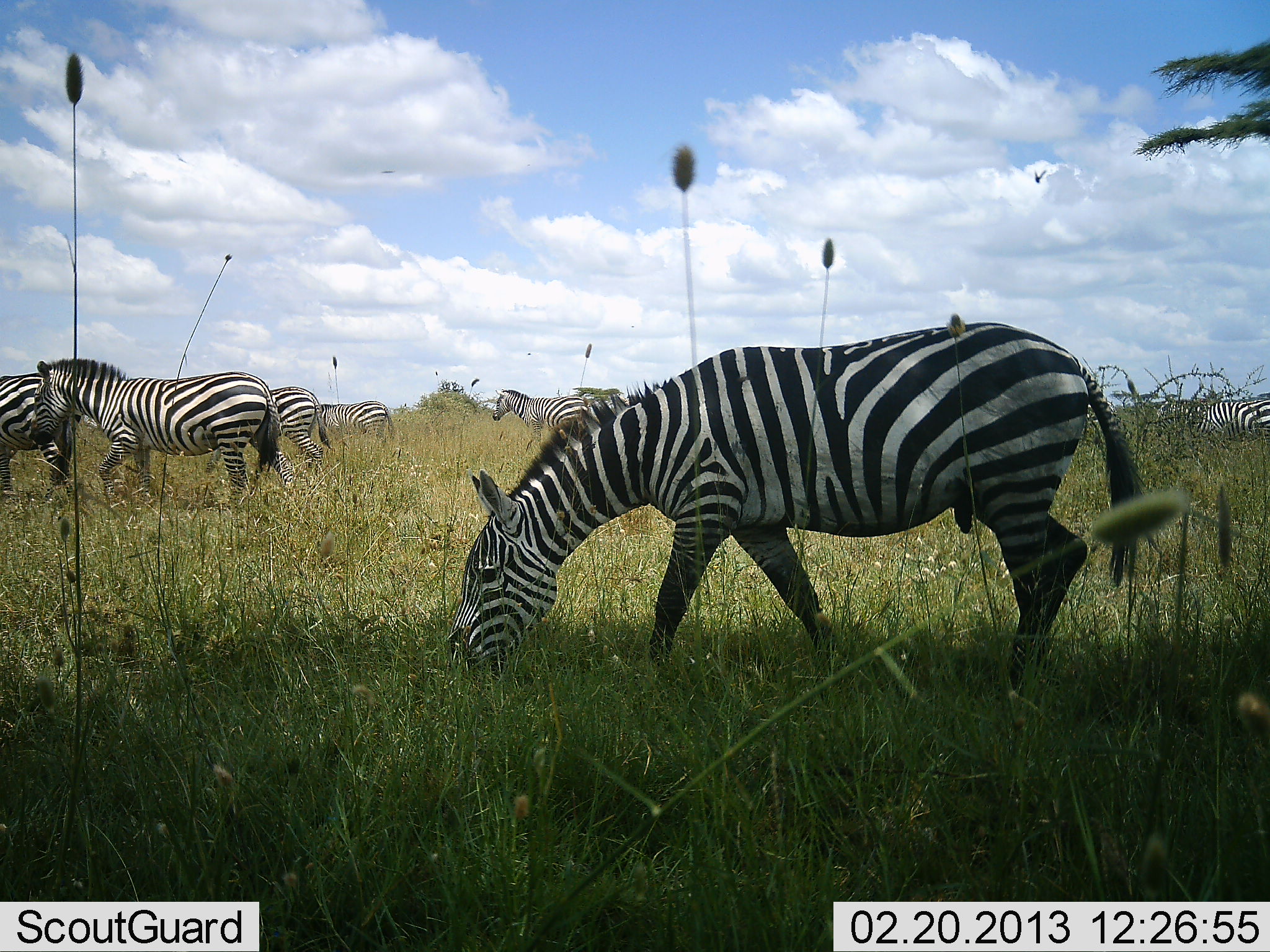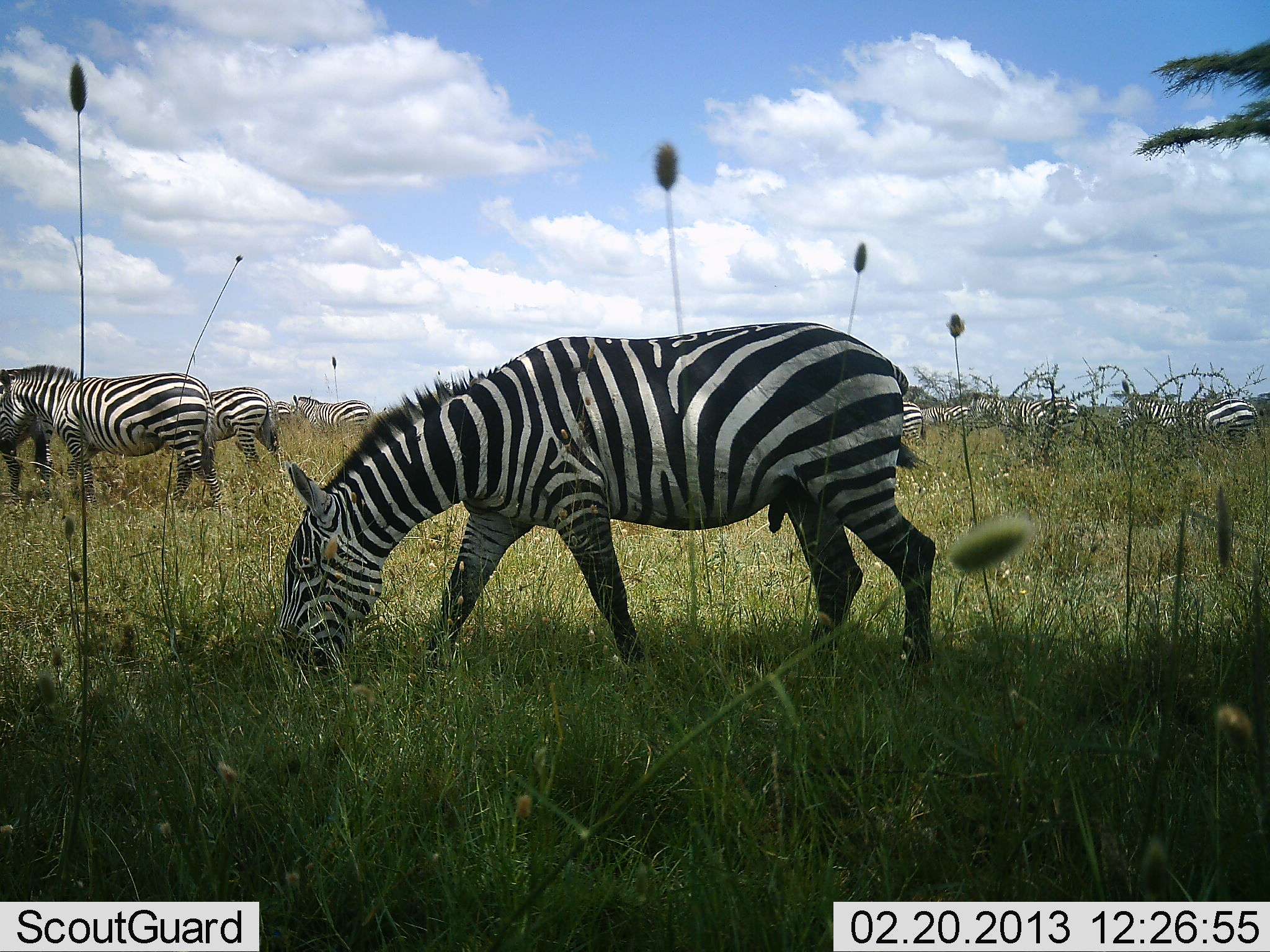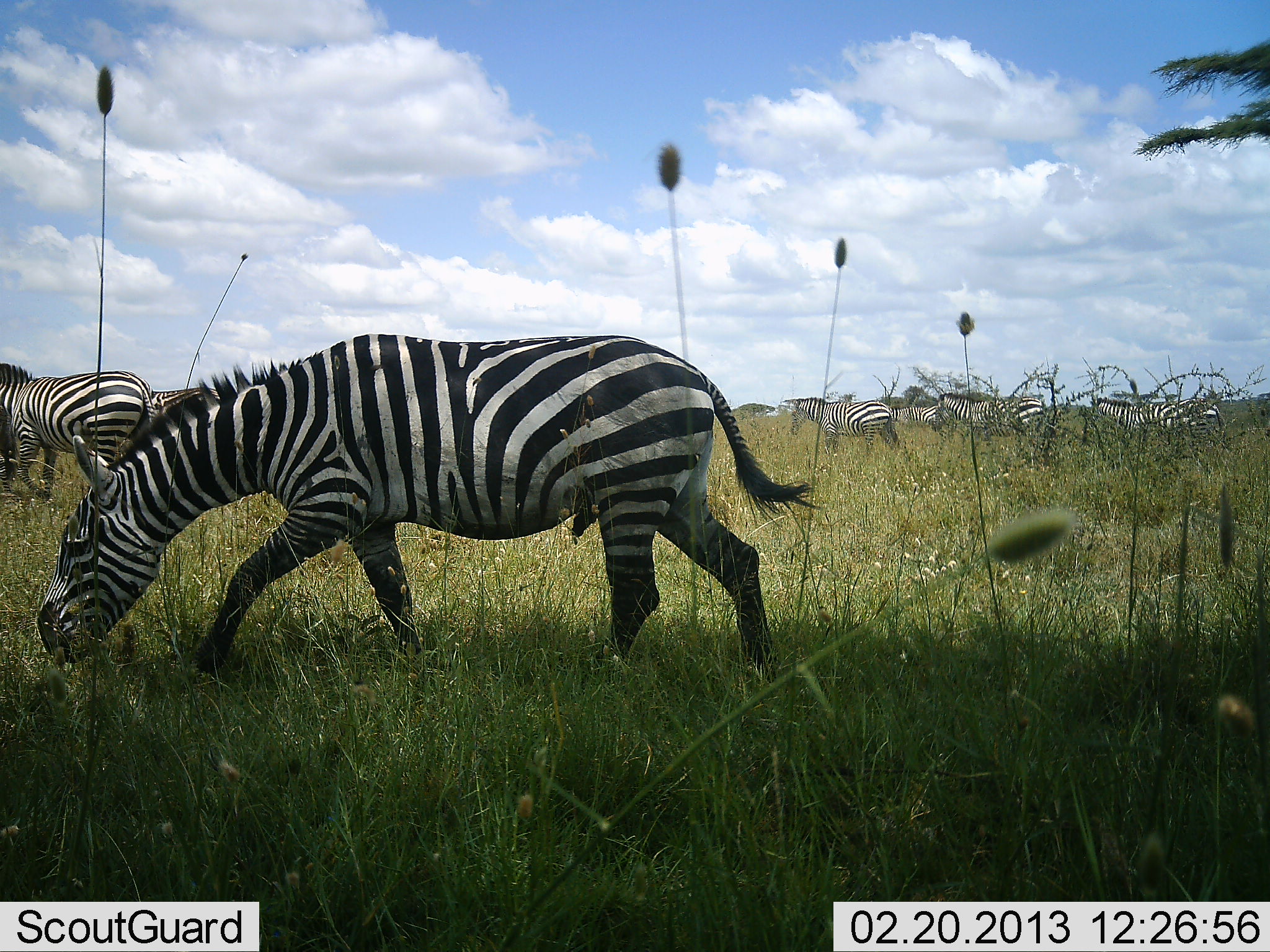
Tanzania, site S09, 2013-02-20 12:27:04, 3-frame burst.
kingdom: Animalia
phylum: Chordata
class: Mammalia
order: Perissodactyla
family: Equidae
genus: Equus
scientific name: Equus quagga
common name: plains zebra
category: zebra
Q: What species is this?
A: Zebra (plains zebra) (Equus quagga).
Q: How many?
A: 11-50.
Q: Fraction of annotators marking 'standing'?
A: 25%.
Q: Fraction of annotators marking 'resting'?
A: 0%.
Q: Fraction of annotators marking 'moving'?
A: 83%.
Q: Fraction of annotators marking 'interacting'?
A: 0%.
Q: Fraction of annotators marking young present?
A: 0%.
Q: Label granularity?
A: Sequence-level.